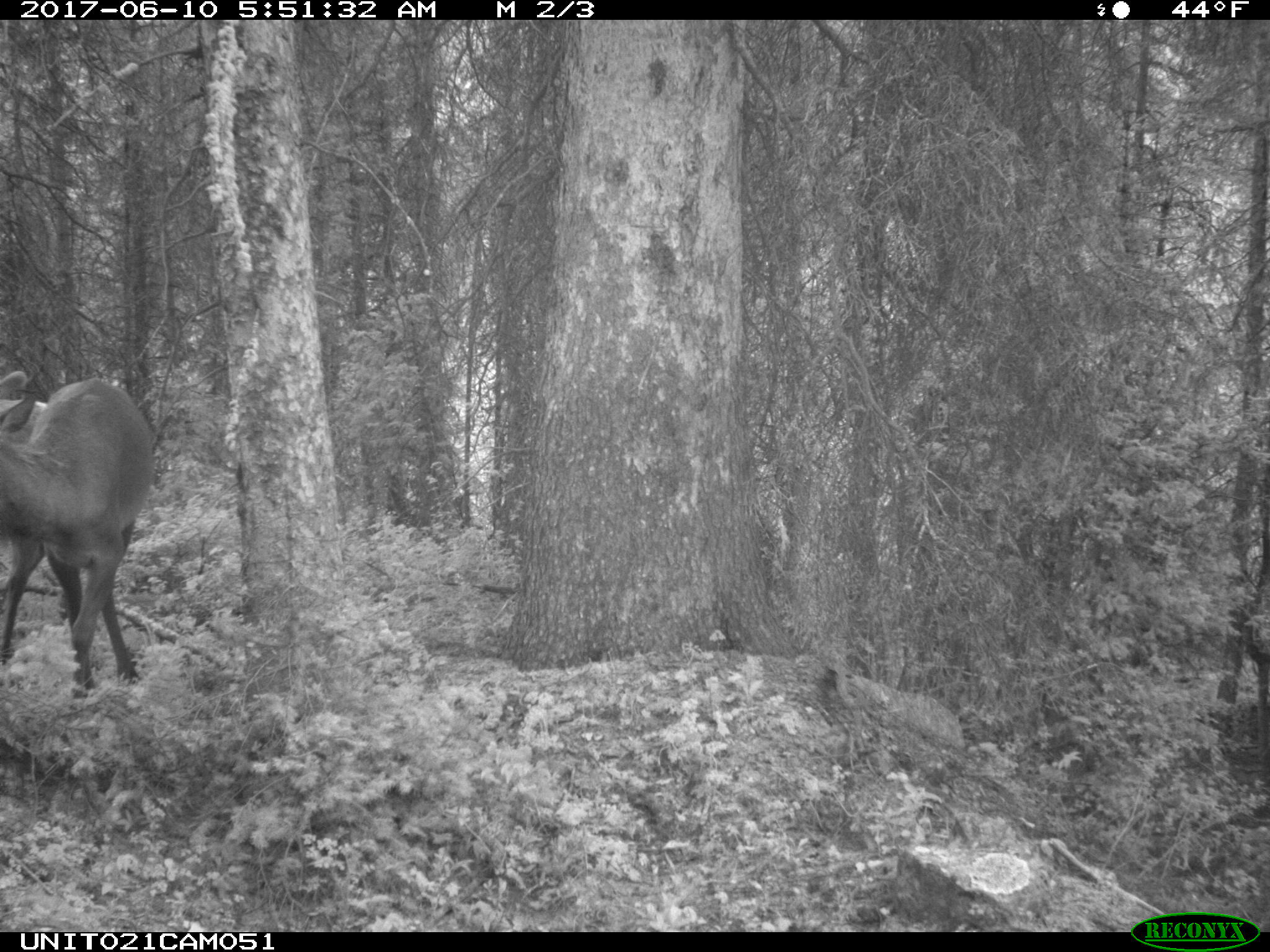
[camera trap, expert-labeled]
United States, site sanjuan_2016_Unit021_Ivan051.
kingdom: Animalia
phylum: Chordata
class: Mammalia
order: Artiodactyla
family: Cervidae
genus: Cervus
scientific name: Cervus elaphus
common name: red deer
Cervus elaphus (red deer).